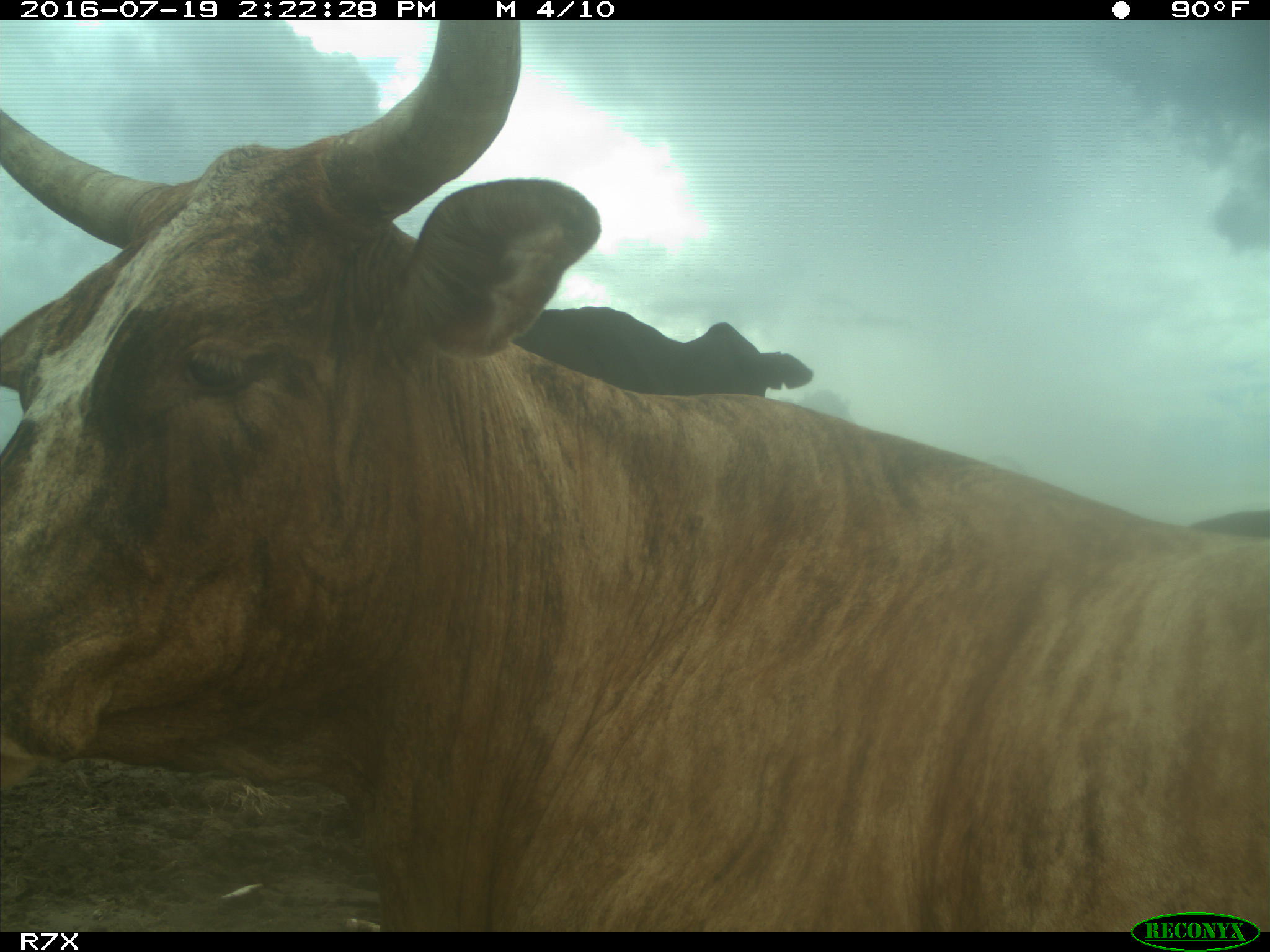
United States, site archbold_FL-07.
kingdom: Animalia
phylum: Chordata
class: Mammalia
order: Artiodactyla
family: Bovidae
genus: Bos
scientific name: Bos taurus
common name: domestic cow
Bos taurus (domestic cow).